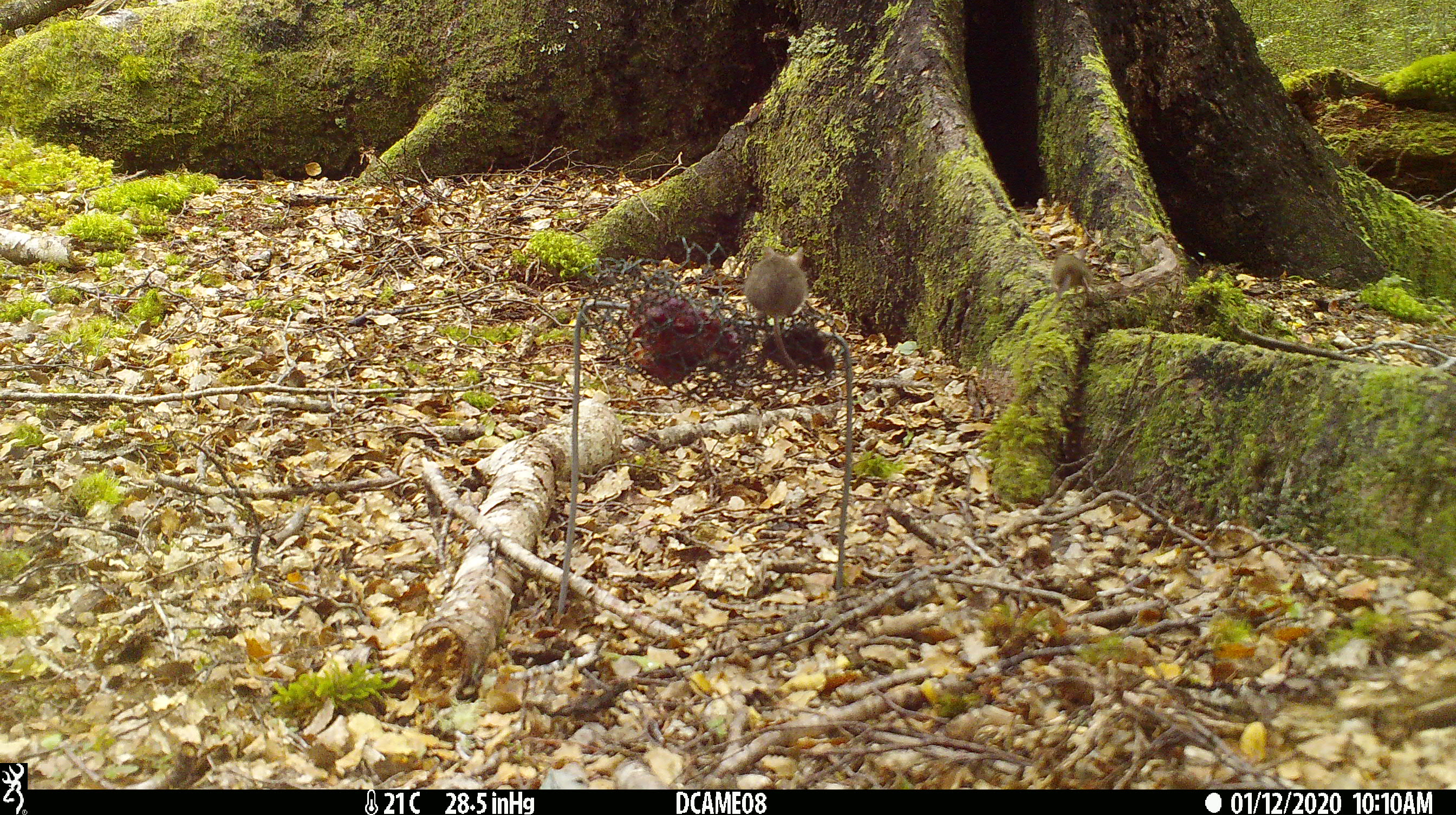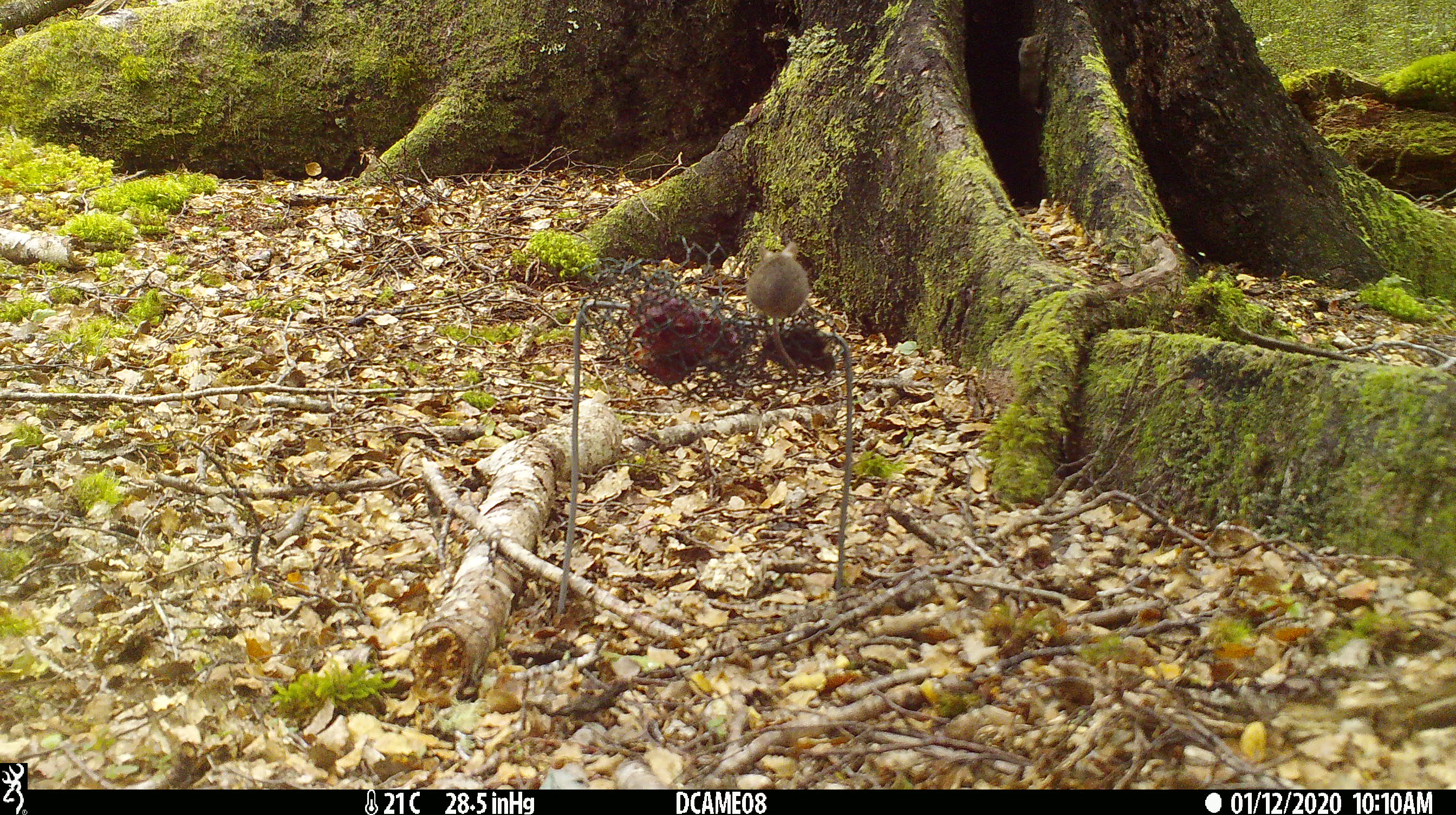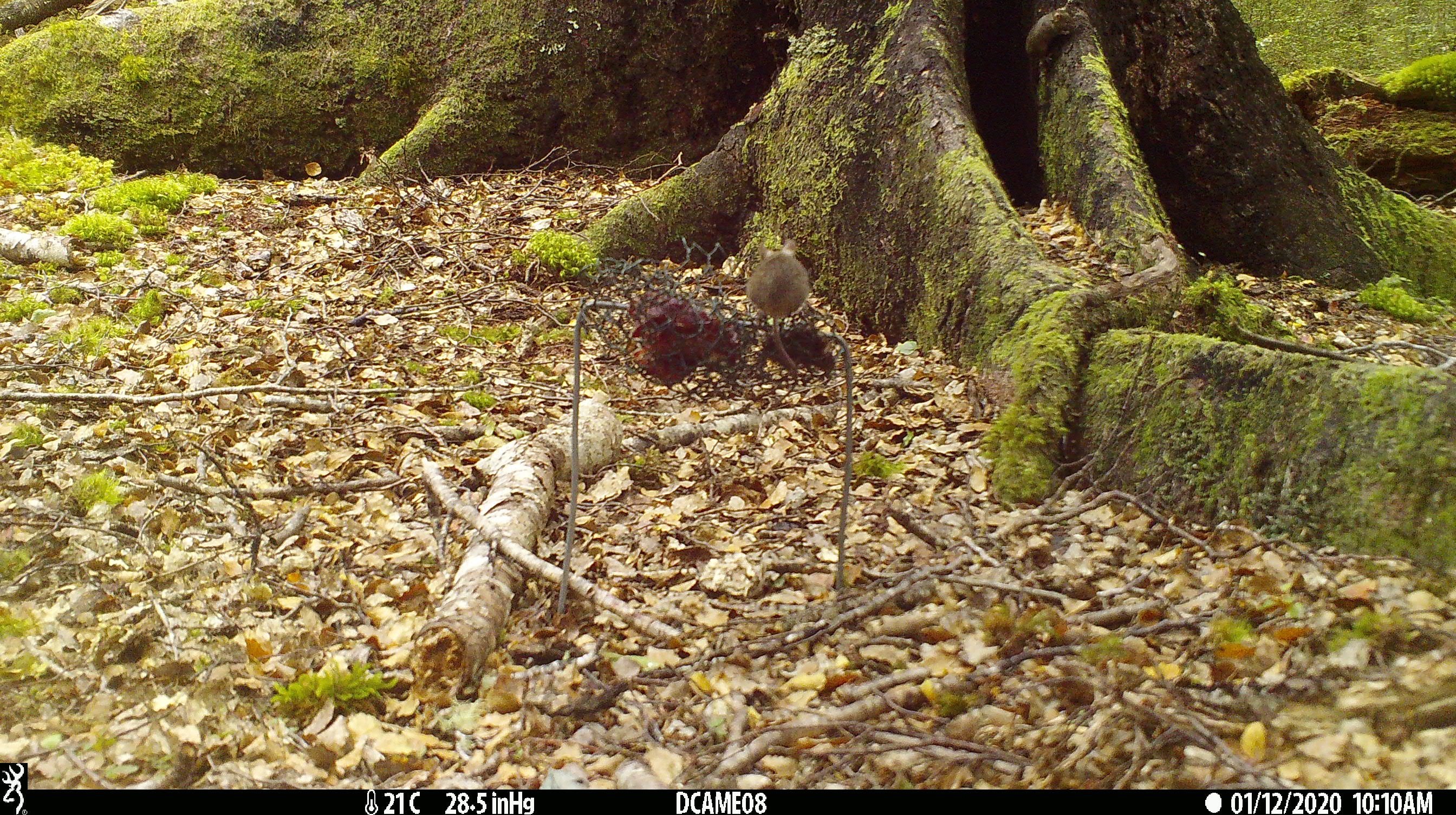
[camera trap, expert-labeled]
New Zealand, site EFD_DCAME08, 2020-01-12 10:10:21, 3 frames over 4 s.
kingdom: Animalia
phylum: Chordata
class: Mammalia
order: Rodentia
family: Muridae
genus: Mus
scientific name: Mus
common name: mouse